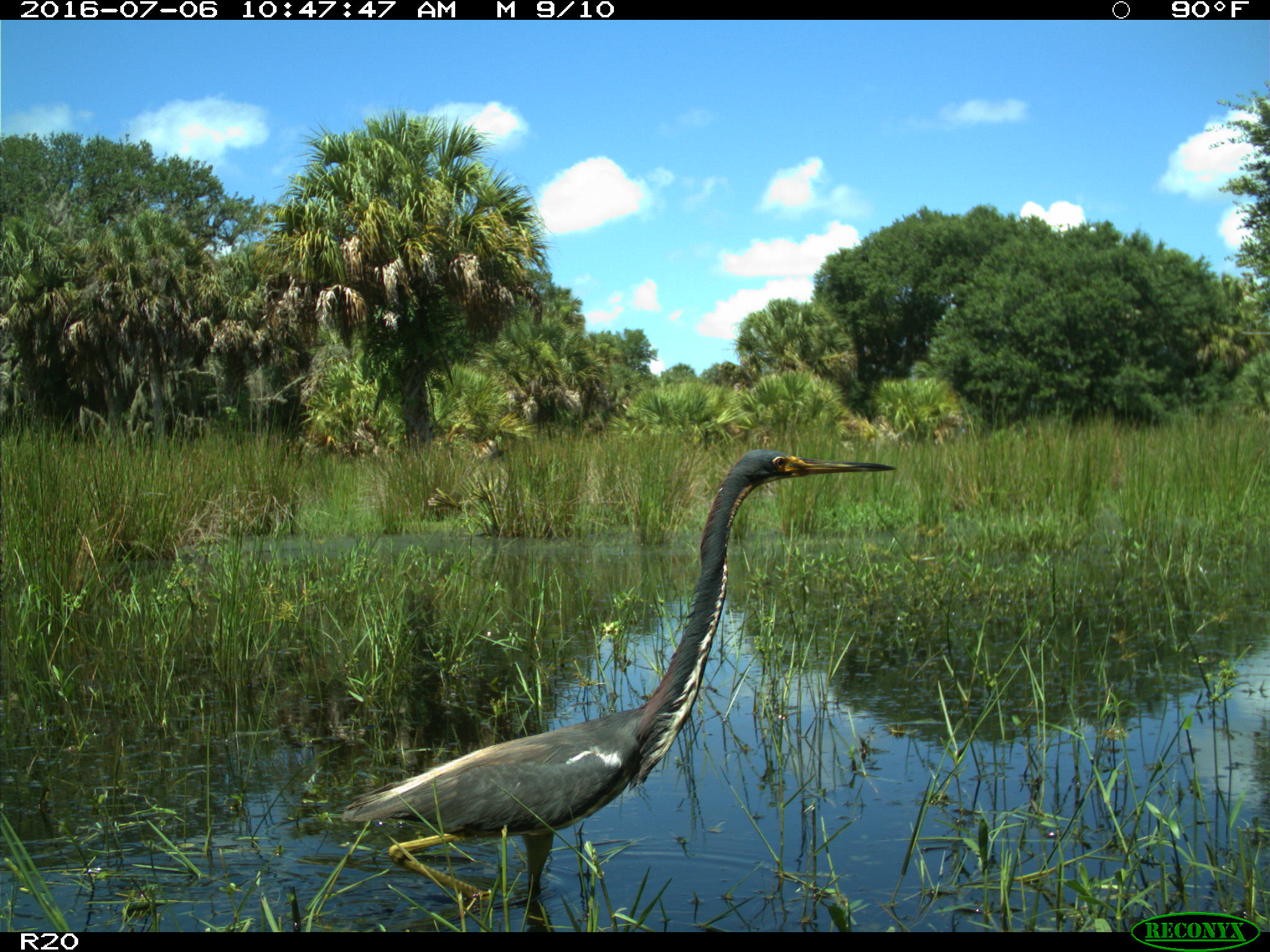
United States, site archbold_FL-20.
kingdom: Animalia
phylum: Chordata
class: Aves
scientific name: Aves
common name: birds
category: unidentified bird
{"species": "unidentified bird (birds) (Aves)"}